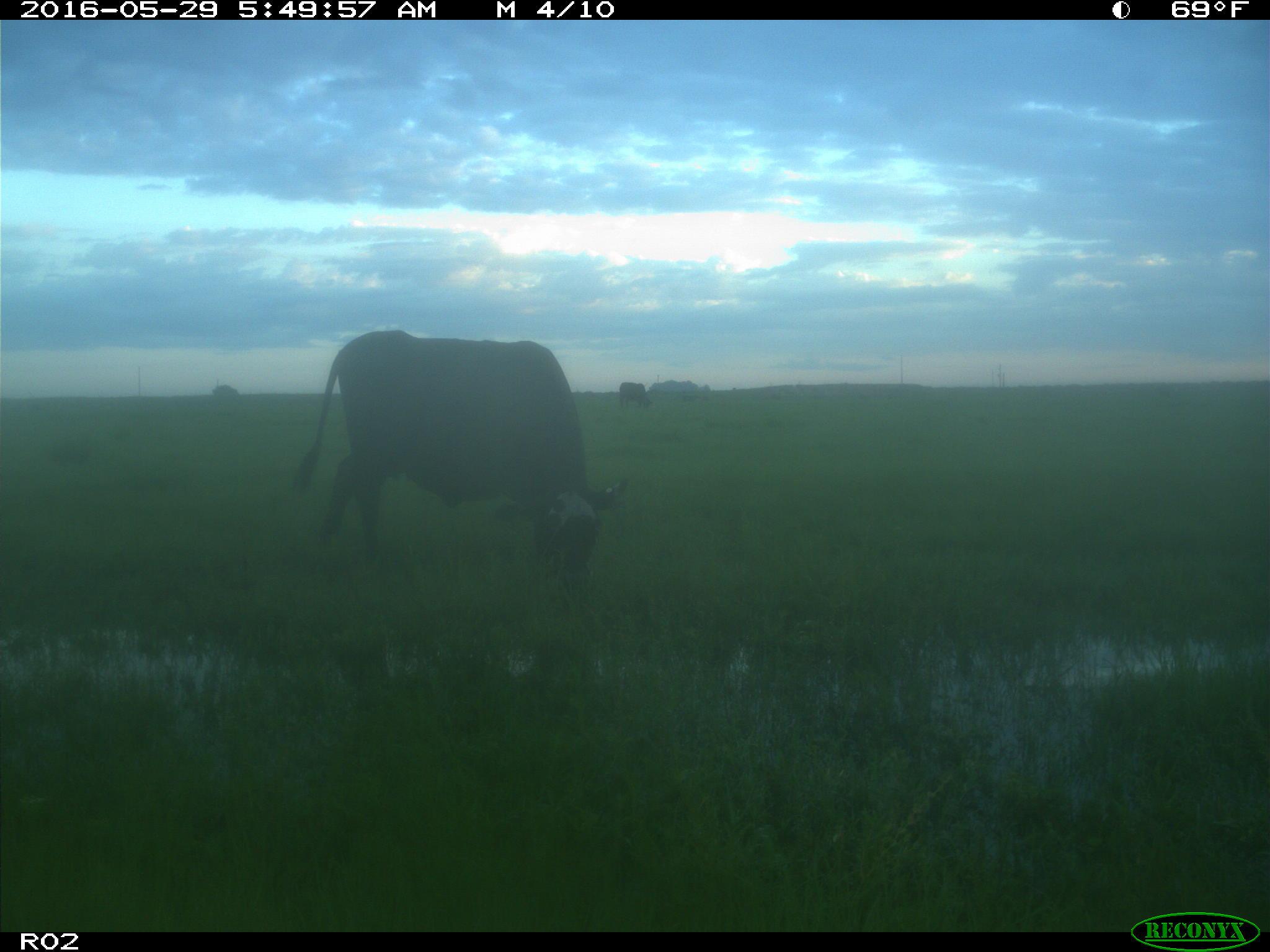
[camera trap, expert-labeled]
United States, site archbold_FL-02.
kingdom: Animalia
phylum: Chordata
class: Mammalia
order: Artiodactyla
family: Bovidae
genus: Bos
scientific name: Bos taurus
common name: domestic cow